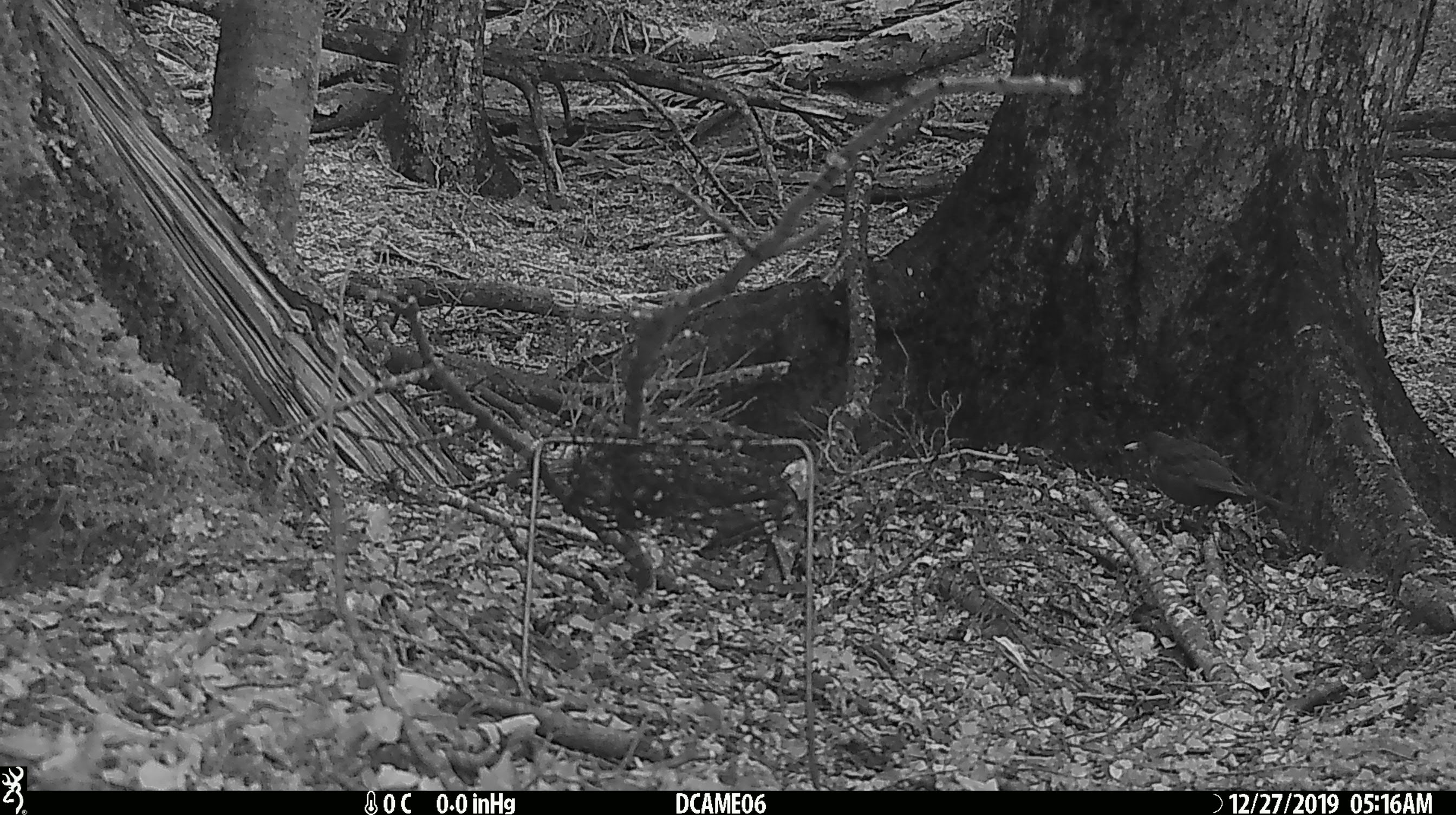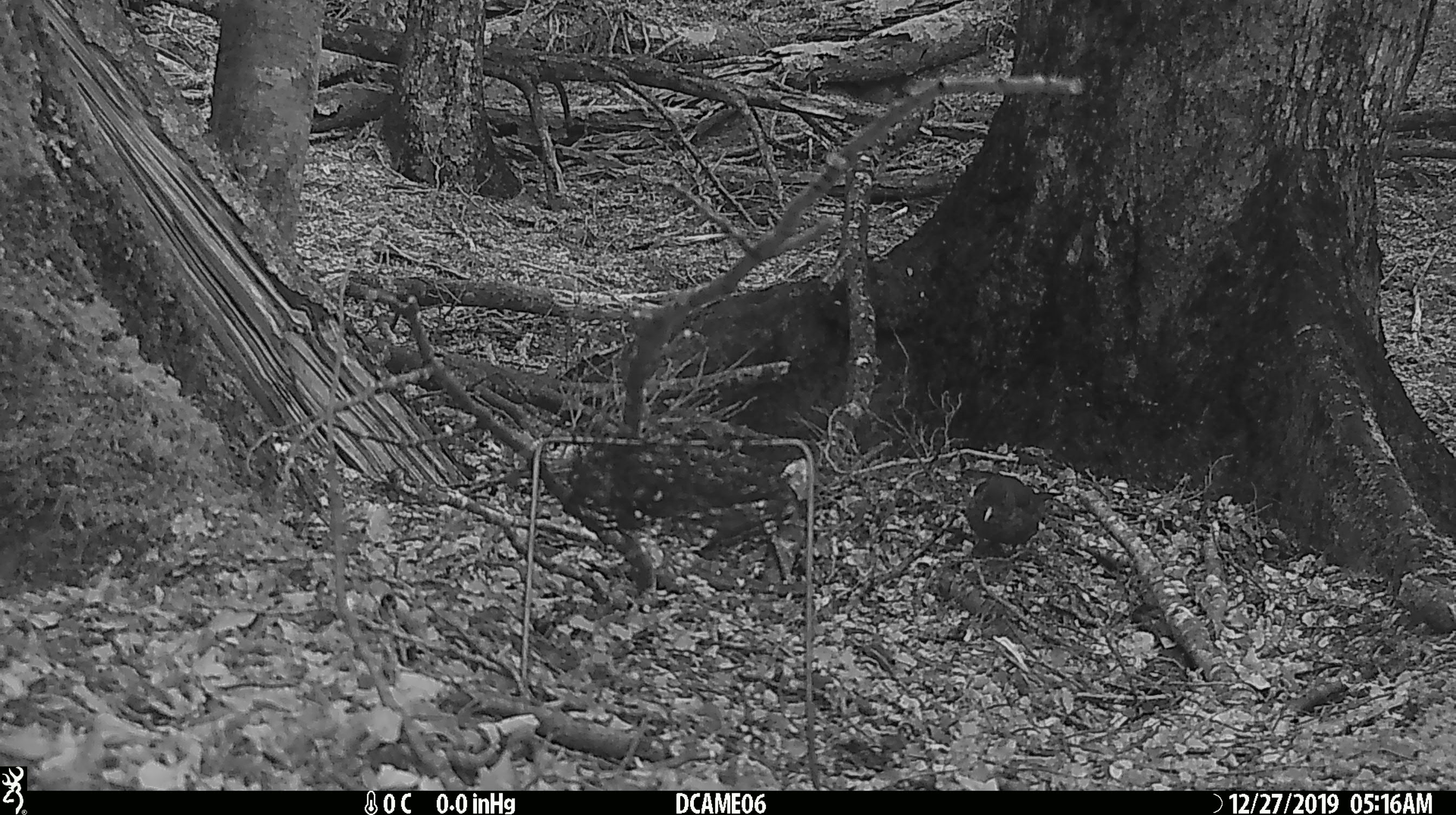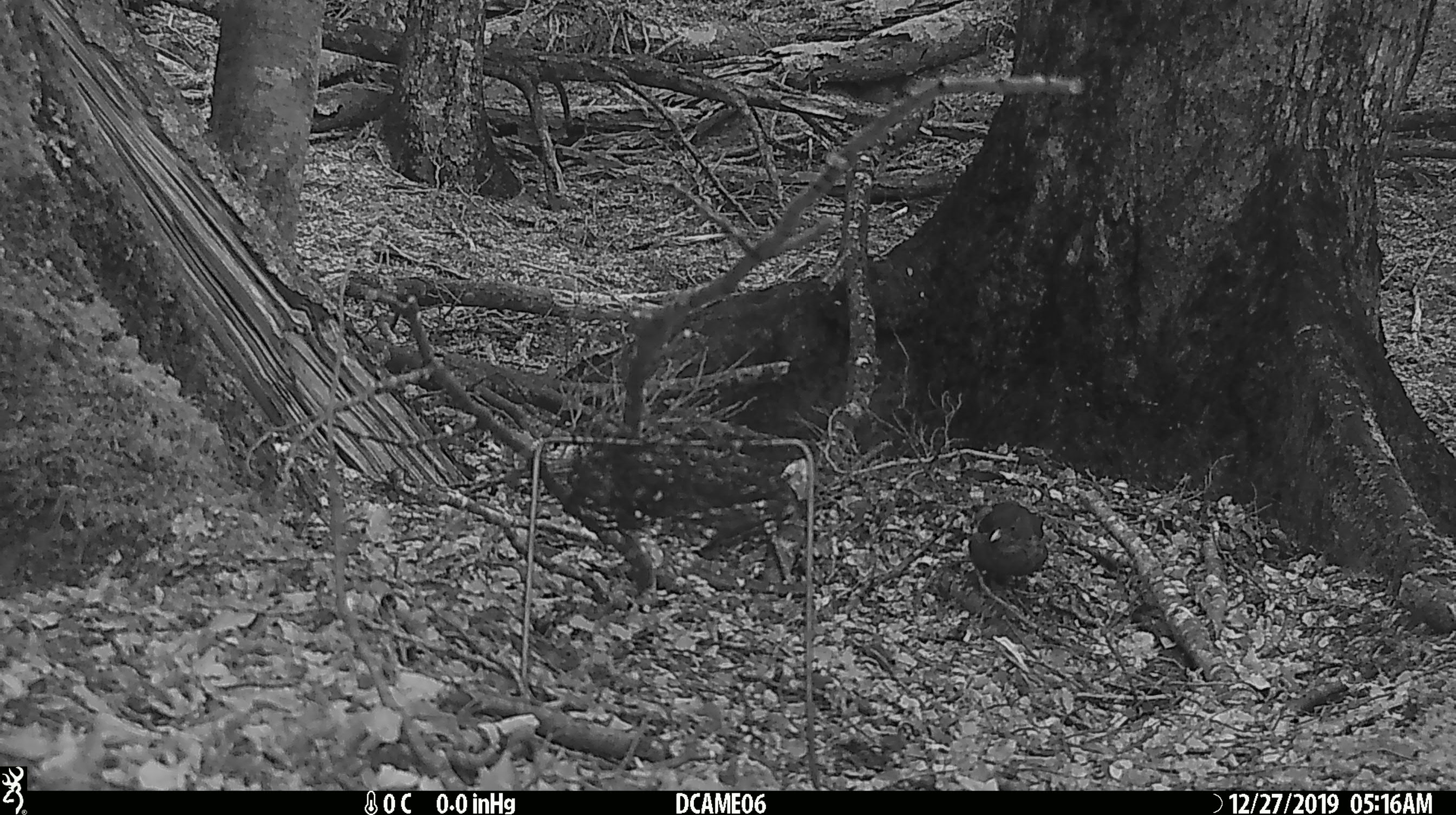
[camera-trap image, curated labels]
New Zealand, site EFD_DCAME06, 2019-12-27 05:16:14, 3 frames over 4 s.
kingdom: Animalia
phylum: Chordata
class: Aves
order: Passeriformes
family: Turdidae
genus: Turdus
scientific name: Turdus merula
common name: eurasian blackbird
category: blackbird